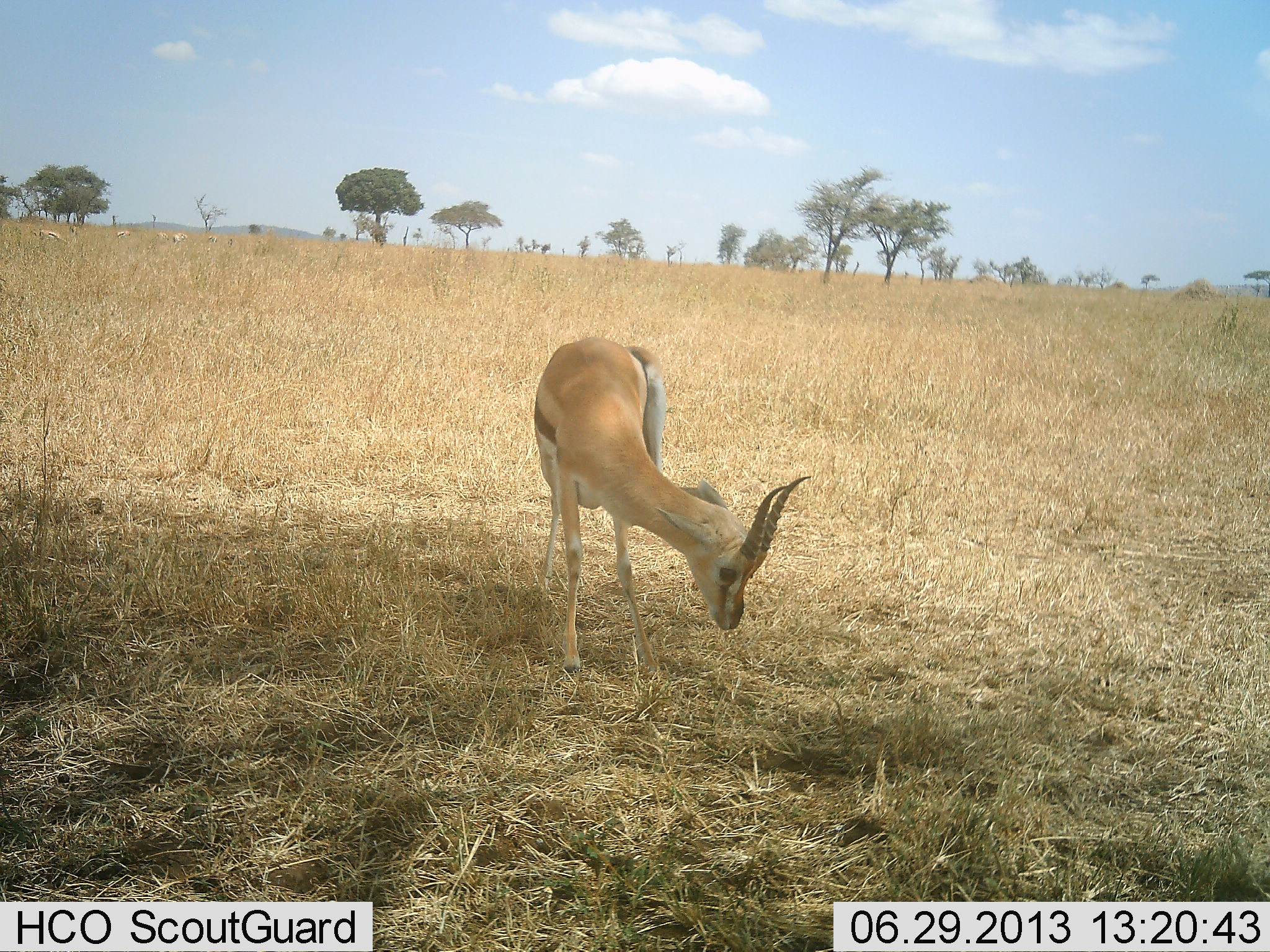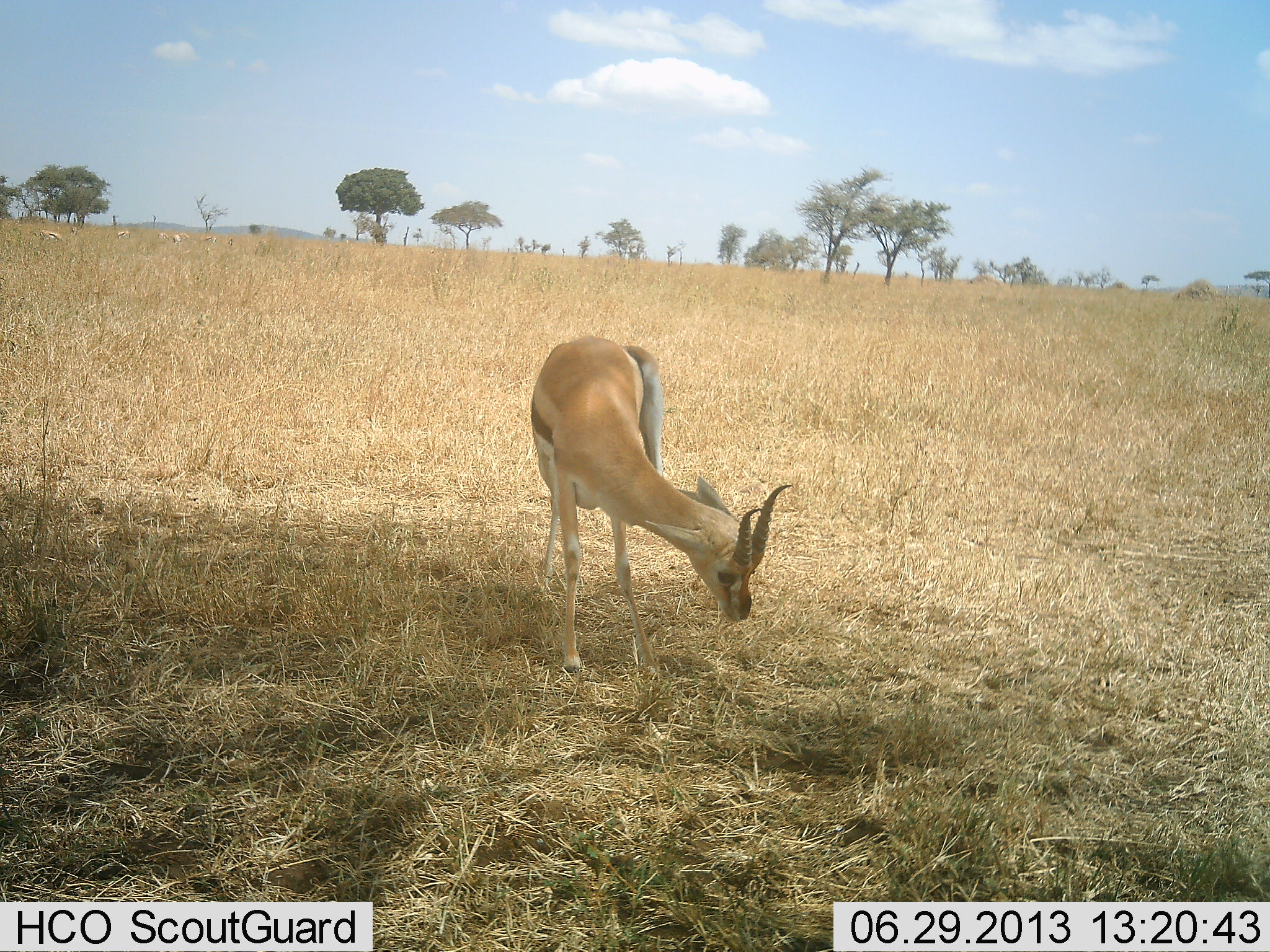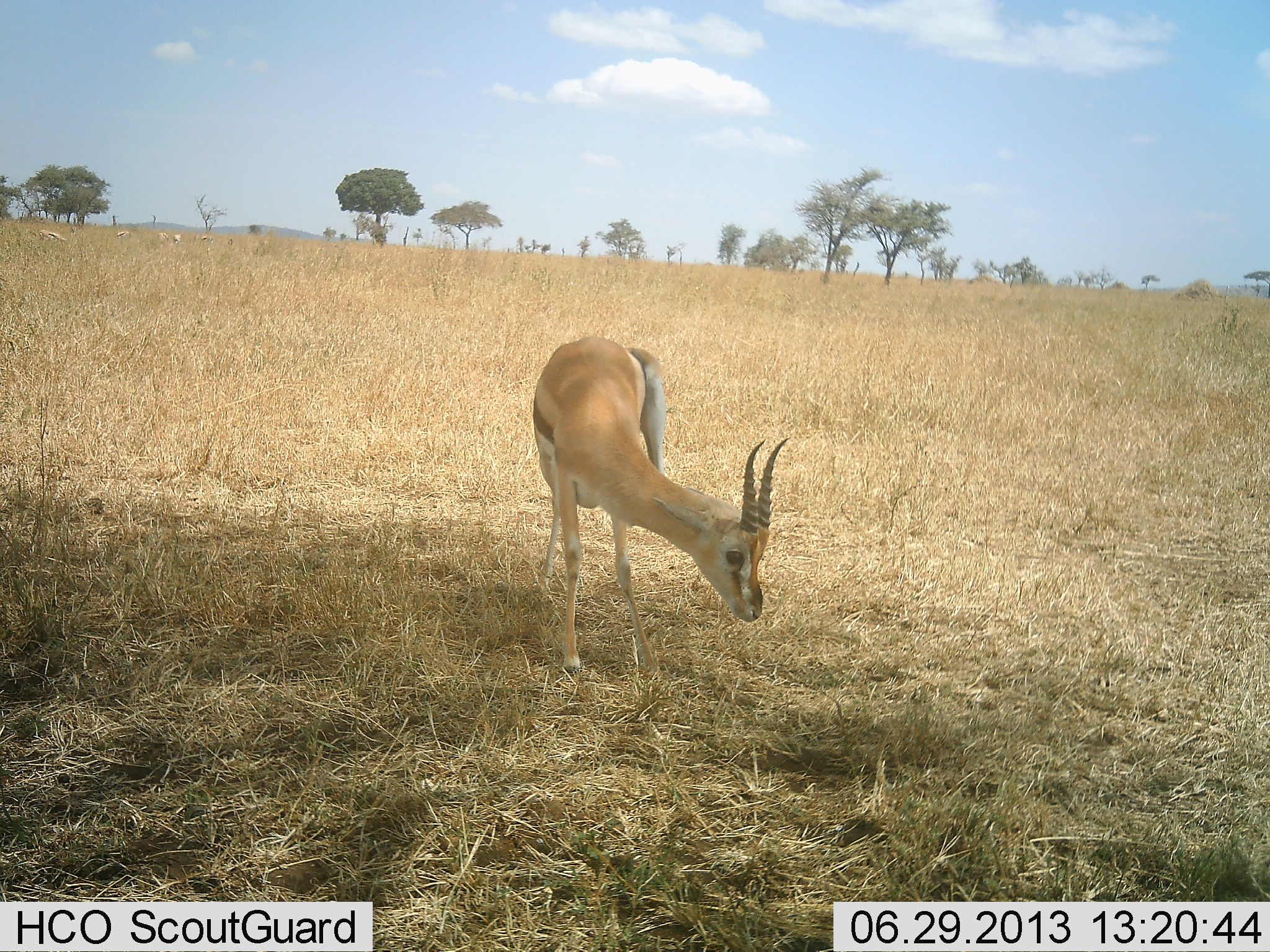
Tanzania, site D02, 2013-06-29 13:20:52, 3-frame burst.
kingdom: Animalia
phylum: Chordata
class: Mammalia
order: Artiodactyla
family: Bovidae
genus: Eudorcas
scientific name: Eudorcas thomsonii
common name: thomson's gazelle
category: gazellethomsons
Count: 1.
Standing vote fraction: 54%.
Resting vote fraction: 0%.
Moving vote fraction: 0%.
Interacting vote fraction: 0%.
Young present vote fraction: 0%.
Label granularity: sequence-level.